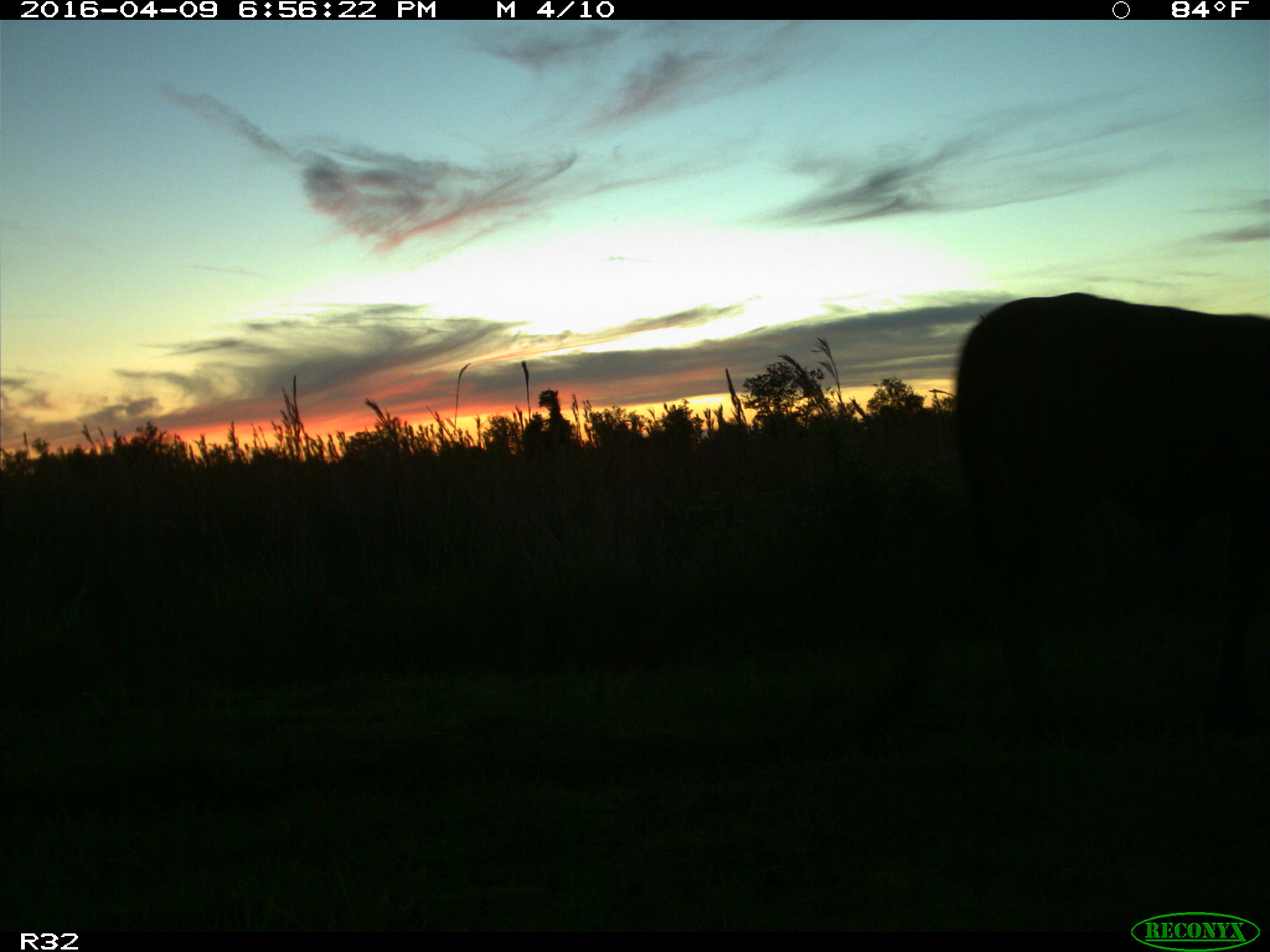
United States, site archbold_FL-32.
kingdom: Animalia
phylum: Chordata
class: Mammalia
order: Artiodactyla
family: Bovidae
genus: Bos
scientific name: Bos taurus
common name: domestic cow